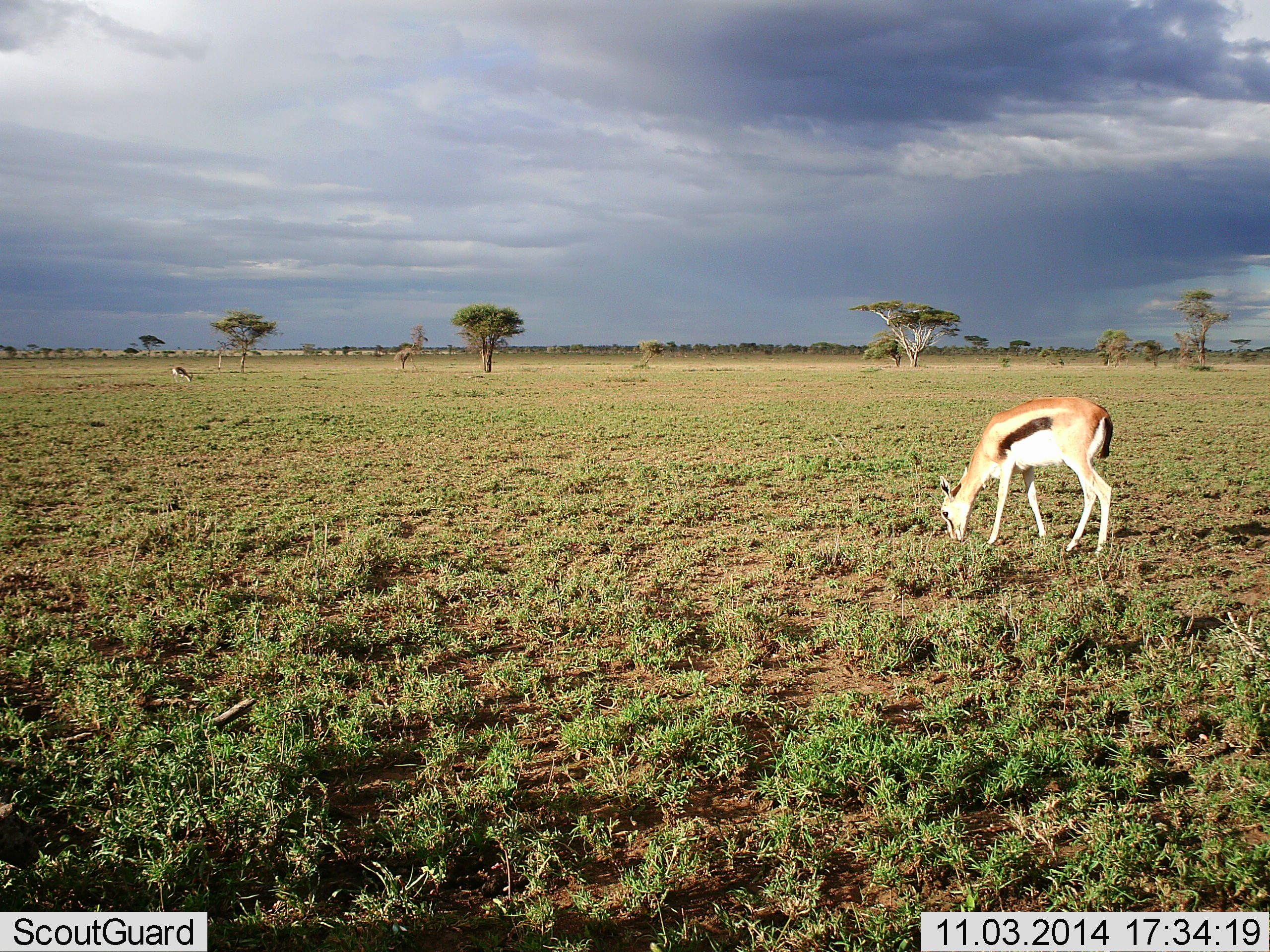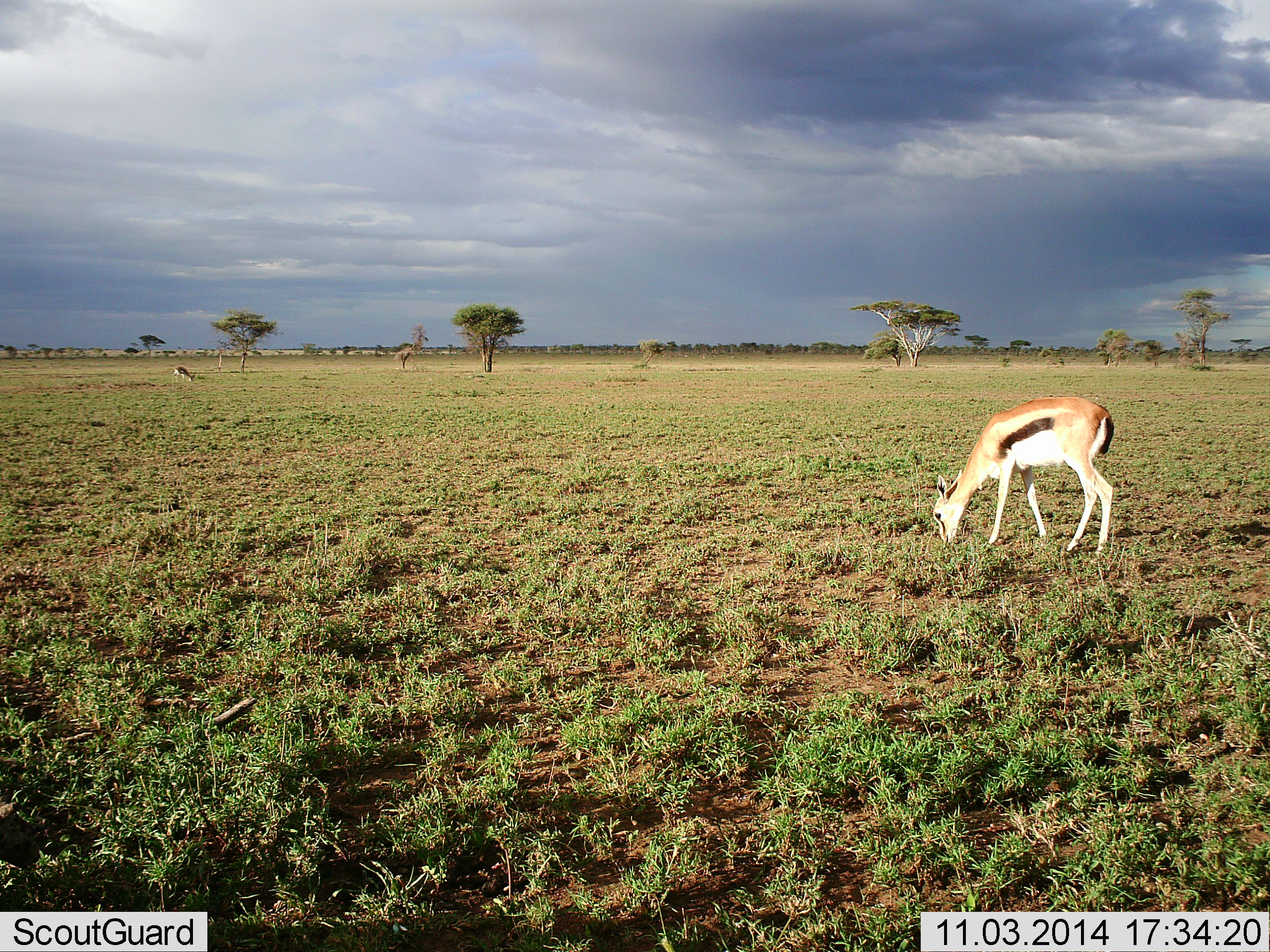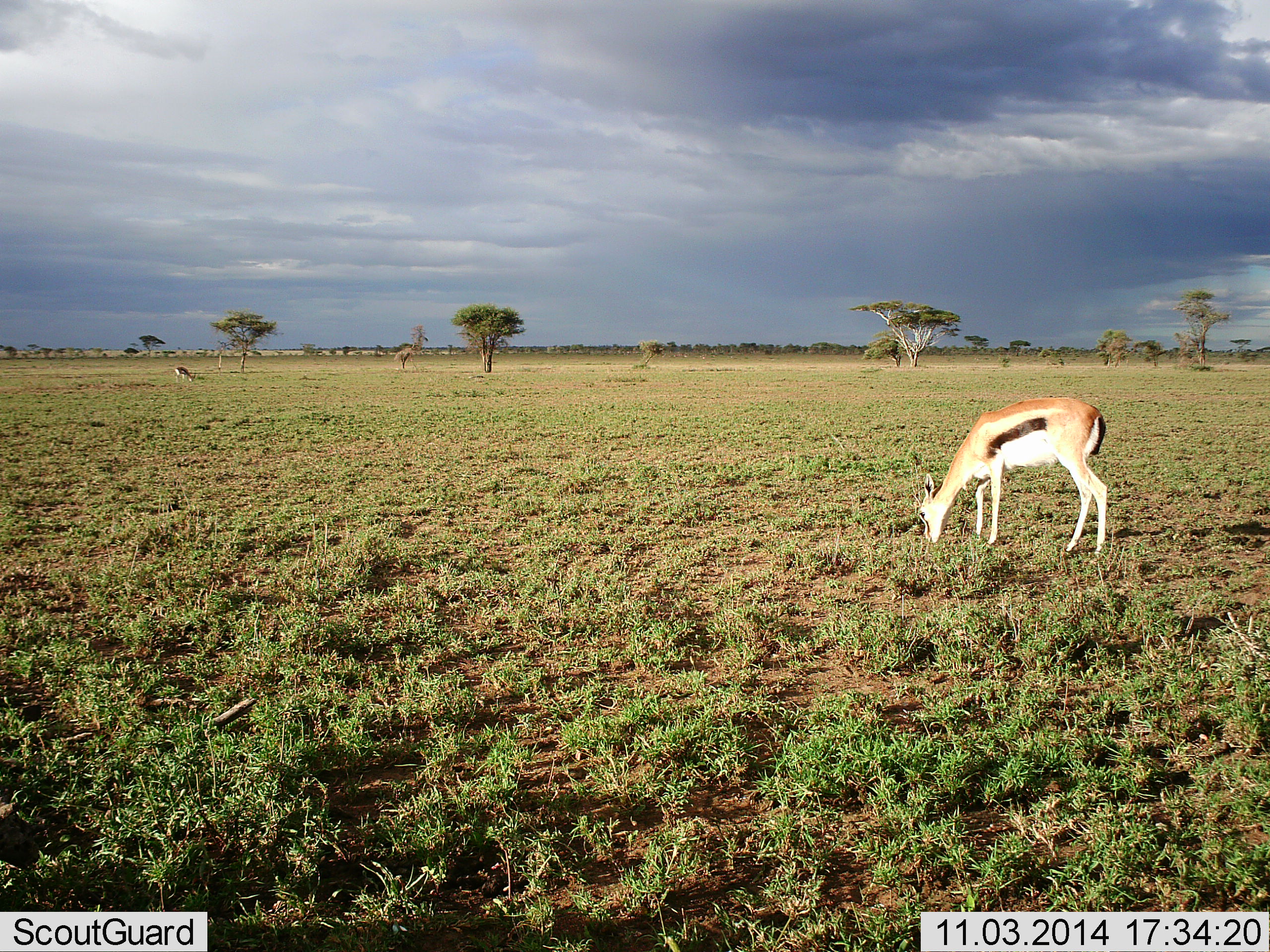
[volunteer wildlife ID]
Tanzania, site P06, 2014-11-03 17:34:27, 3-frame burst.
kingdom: Animalia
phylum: Chordata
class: Mammalia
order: Artiodactyla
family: Bovidae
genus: Eudorcas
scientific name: Eudorcas thomsonii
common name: thomson's gazelle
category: gazellethomsons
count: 1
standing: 20%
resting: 0%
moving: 0%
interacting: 0%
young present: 0%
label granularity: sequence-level